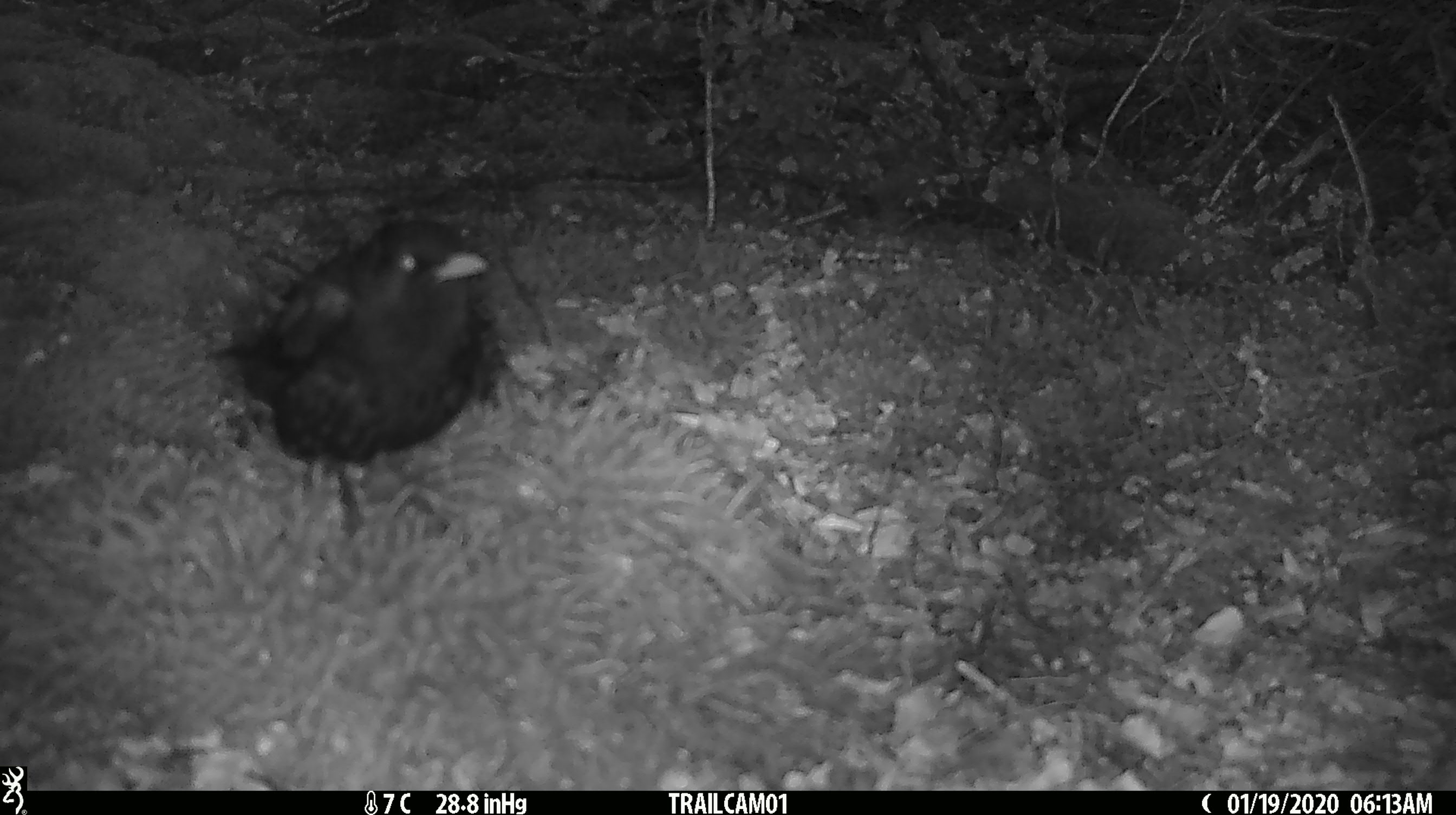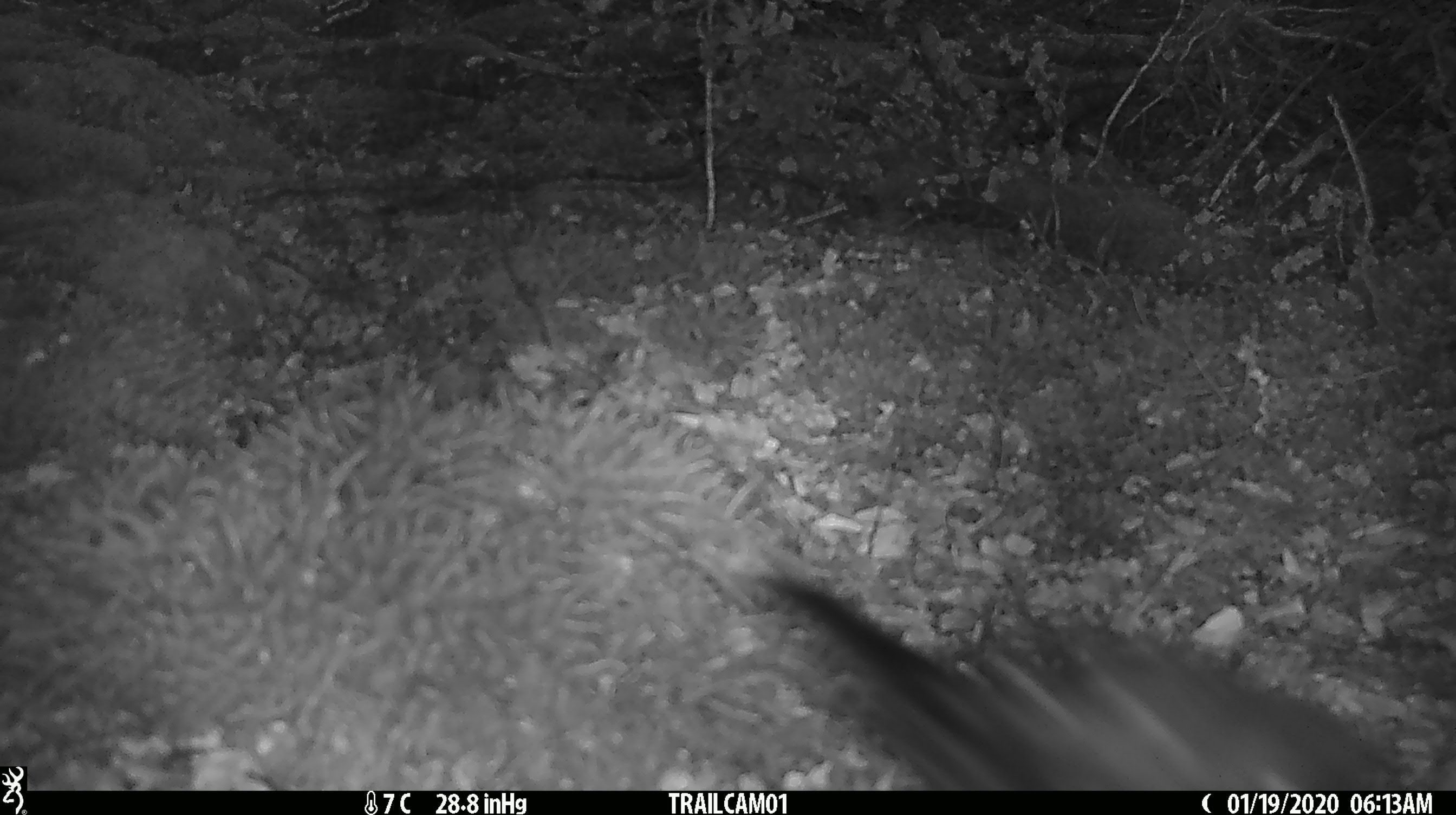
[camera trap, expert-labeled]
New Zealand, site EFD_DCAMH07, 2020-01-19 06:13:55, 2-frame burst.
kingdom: Animalia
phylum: Chordata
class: Aves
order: Passeriformes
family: Turdidae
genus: Turdus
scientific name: Turdus merula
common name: eurasian blackbird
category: blackbird